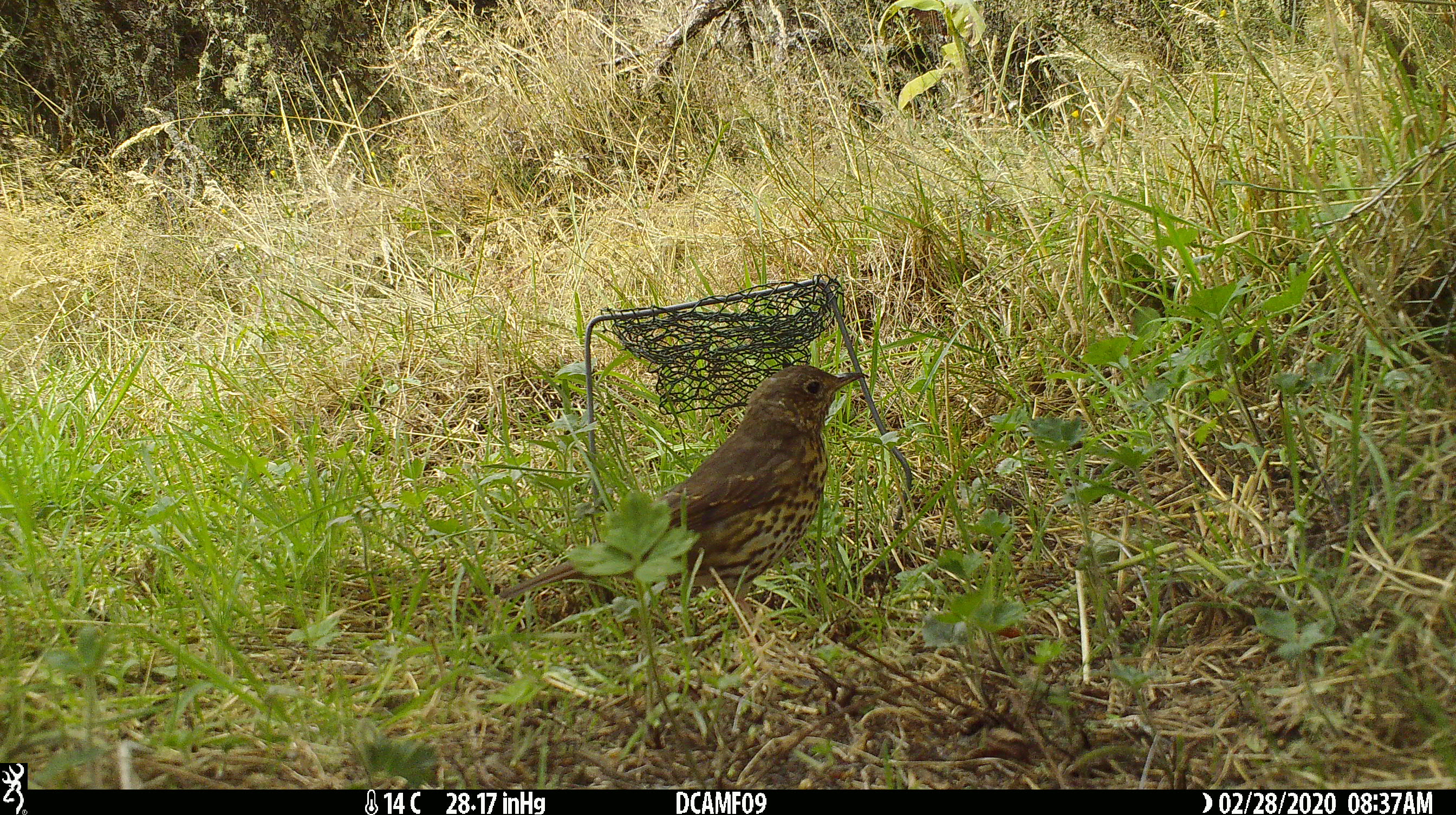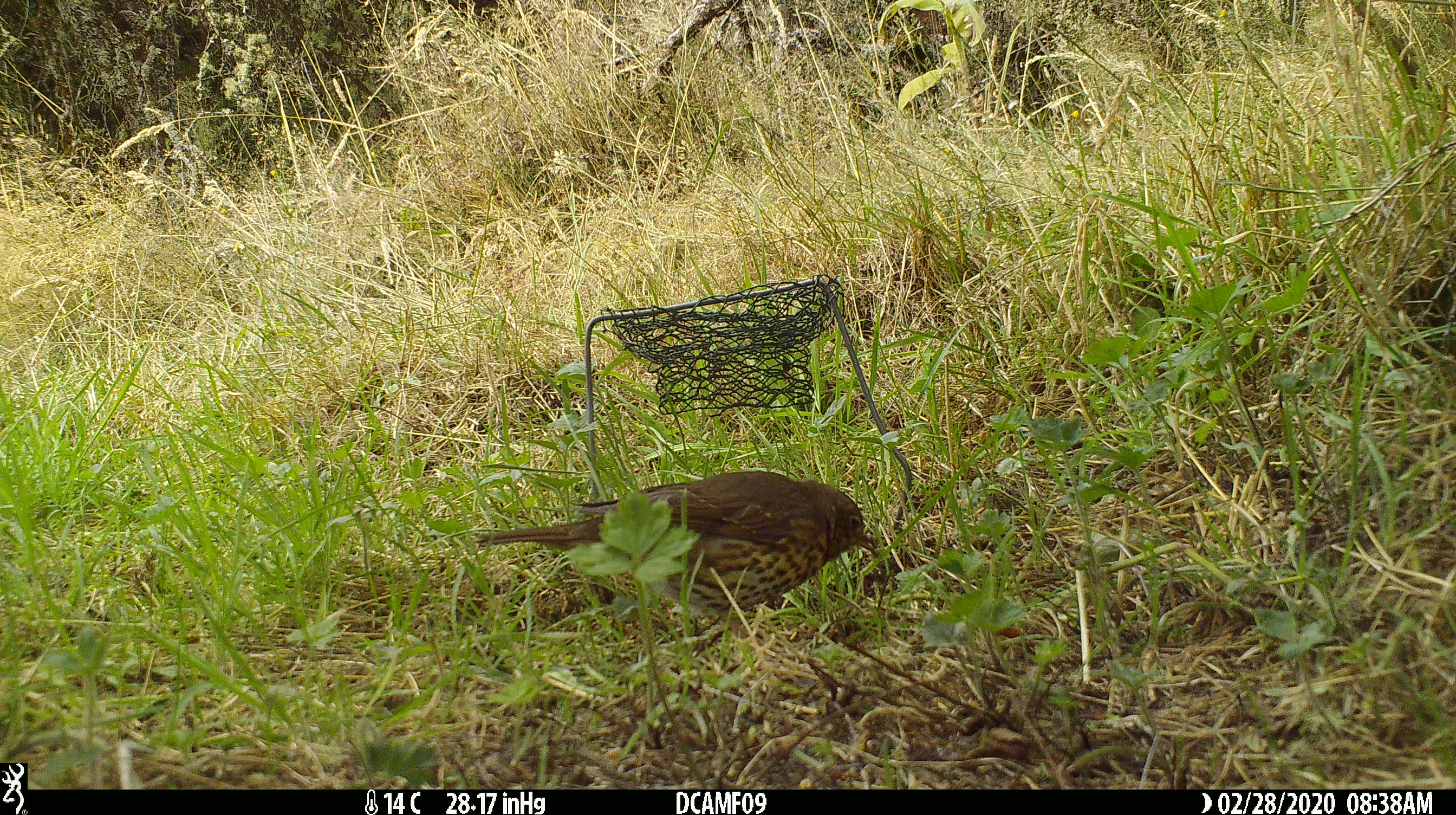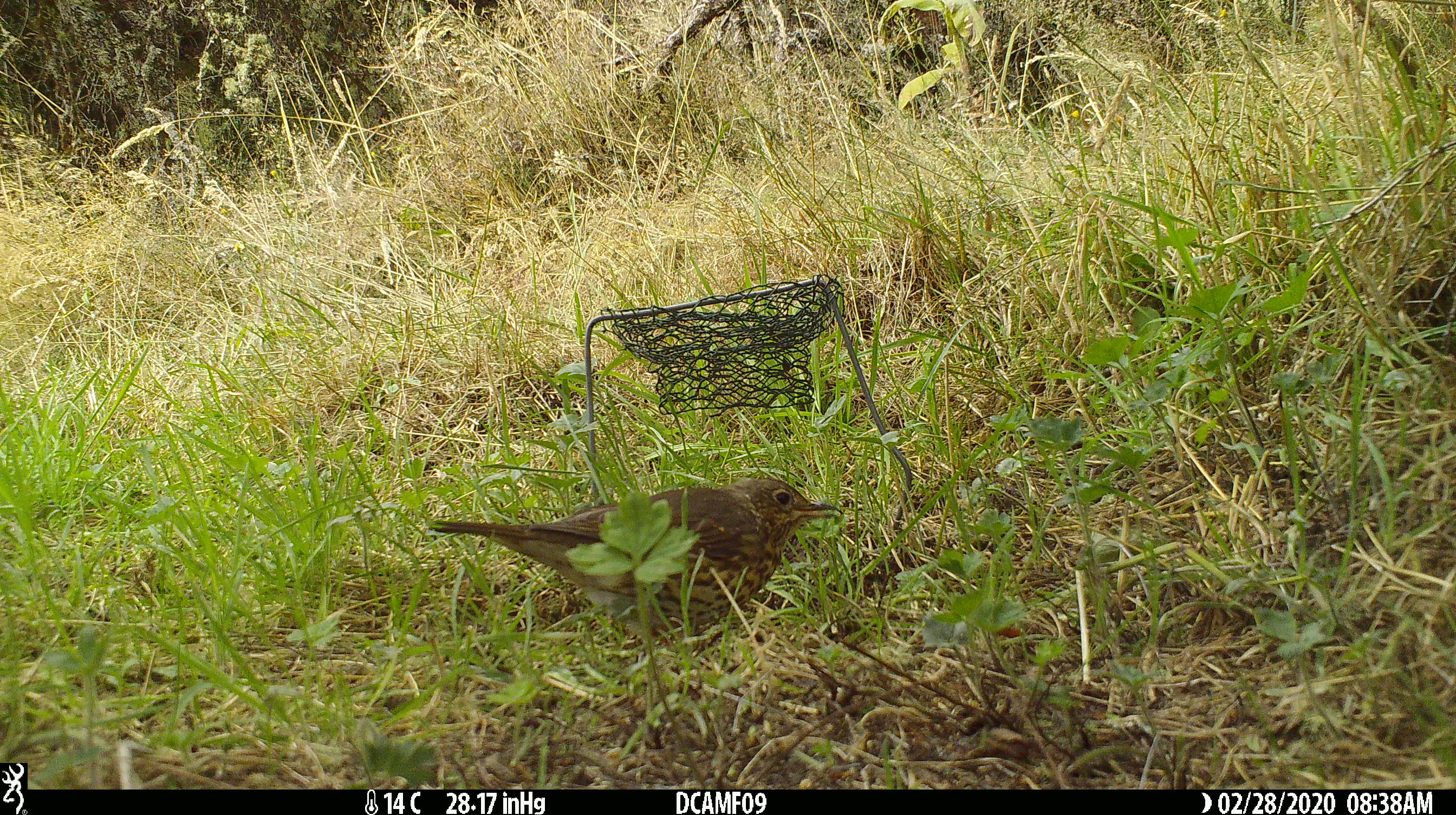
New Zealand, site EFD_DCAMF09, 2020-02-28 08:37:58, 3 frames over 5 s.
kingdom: Animalia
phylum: Chordata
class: Aves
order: Passeriformes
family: Turdidae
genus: Turdus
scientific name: Turdus philomelos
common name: song thrush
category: thrush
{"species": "thrush (song thrush) (Turdus philomelos)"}